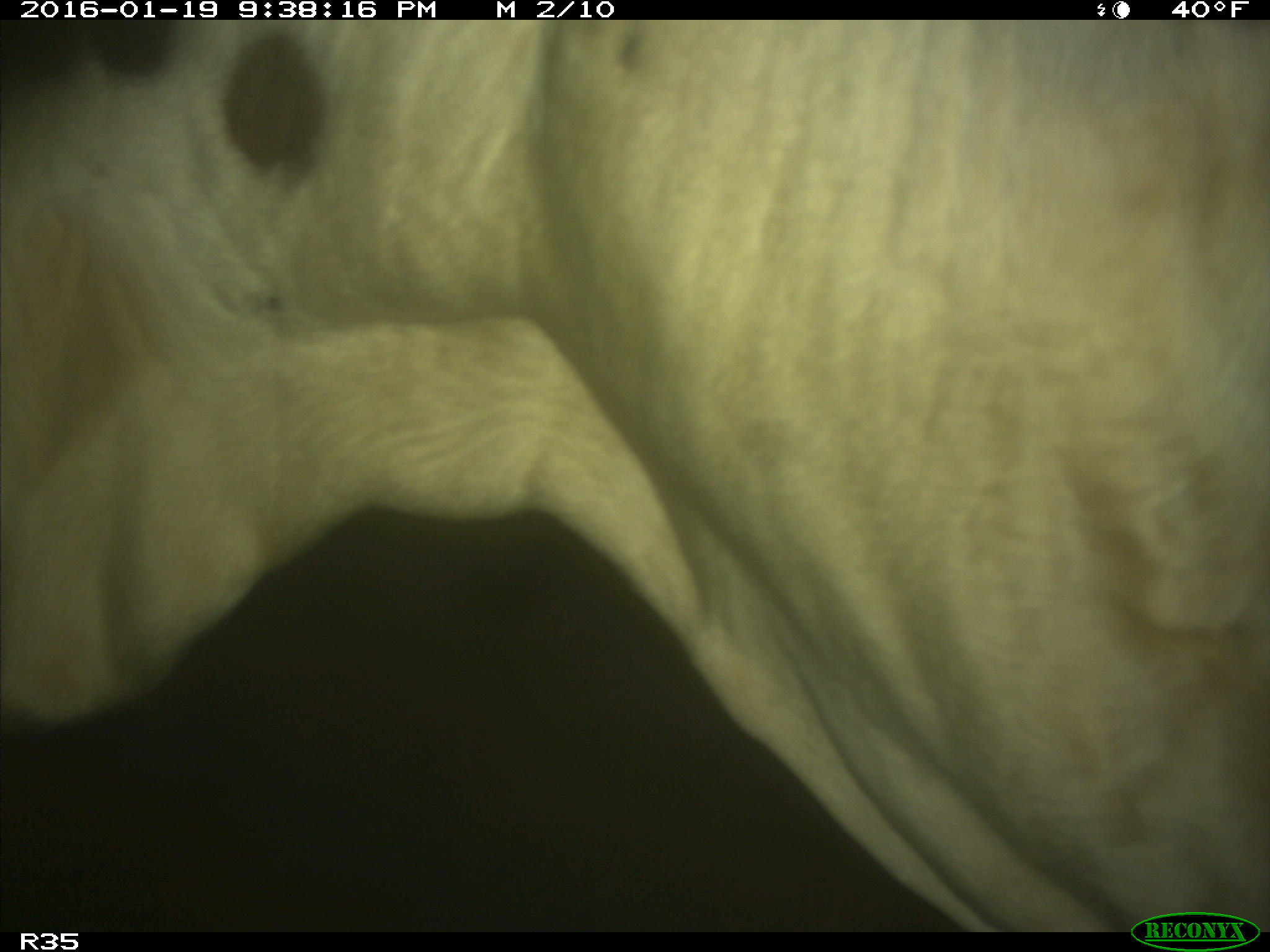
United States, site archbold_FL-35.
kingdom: Animalia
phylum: Chordata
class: Mammalia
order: Artiodactyla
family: Bovidae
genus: Bos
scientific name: Bos taurus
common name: domestic cow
Bos taurus (domestic cow).